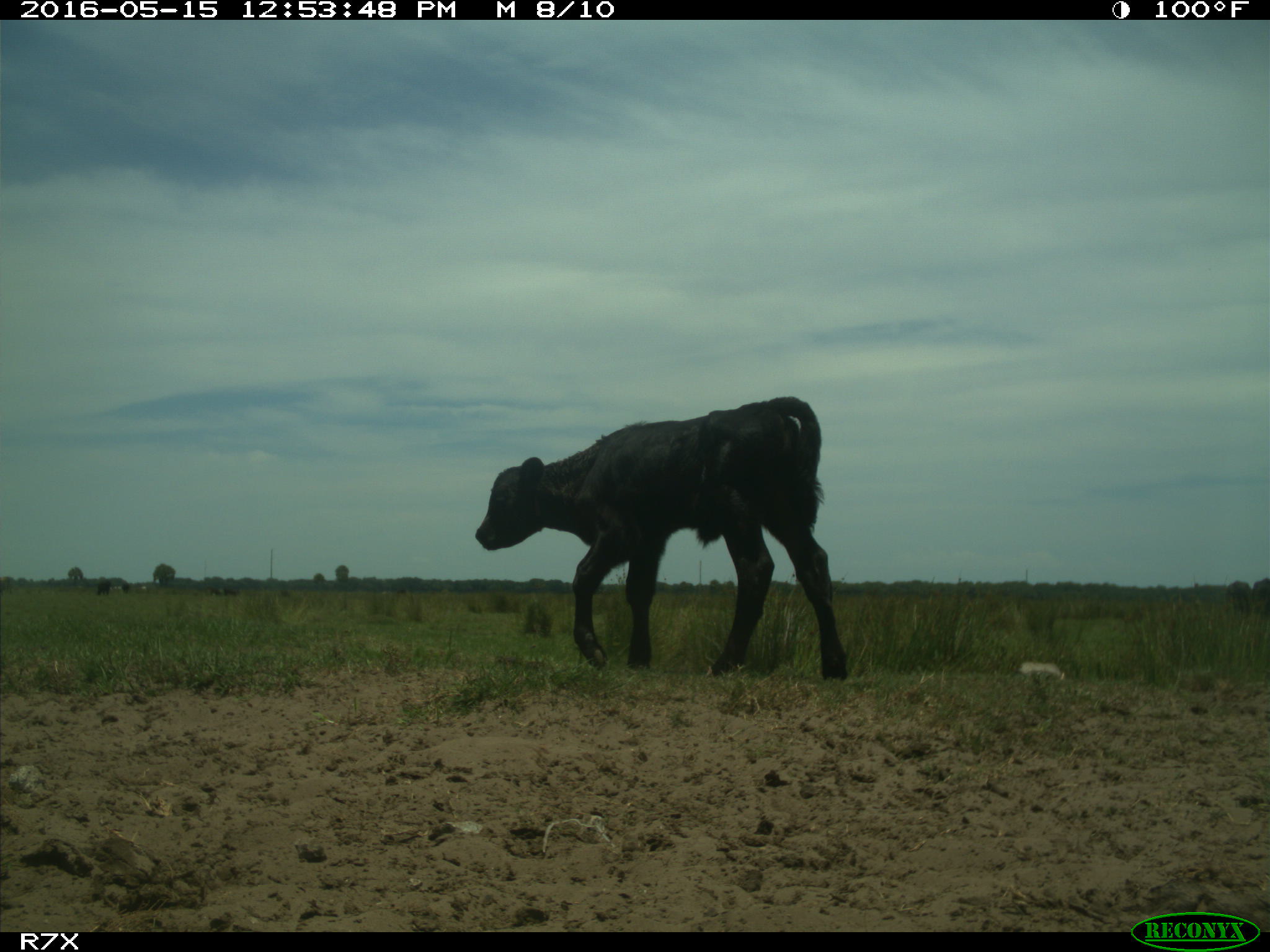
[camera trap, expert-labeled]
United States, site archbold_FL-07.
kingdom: Animalia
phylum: Chordata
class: Mammalia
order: Artiodactyla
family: Bovidae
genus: Bos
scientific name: Bos taurus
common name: domestic cow